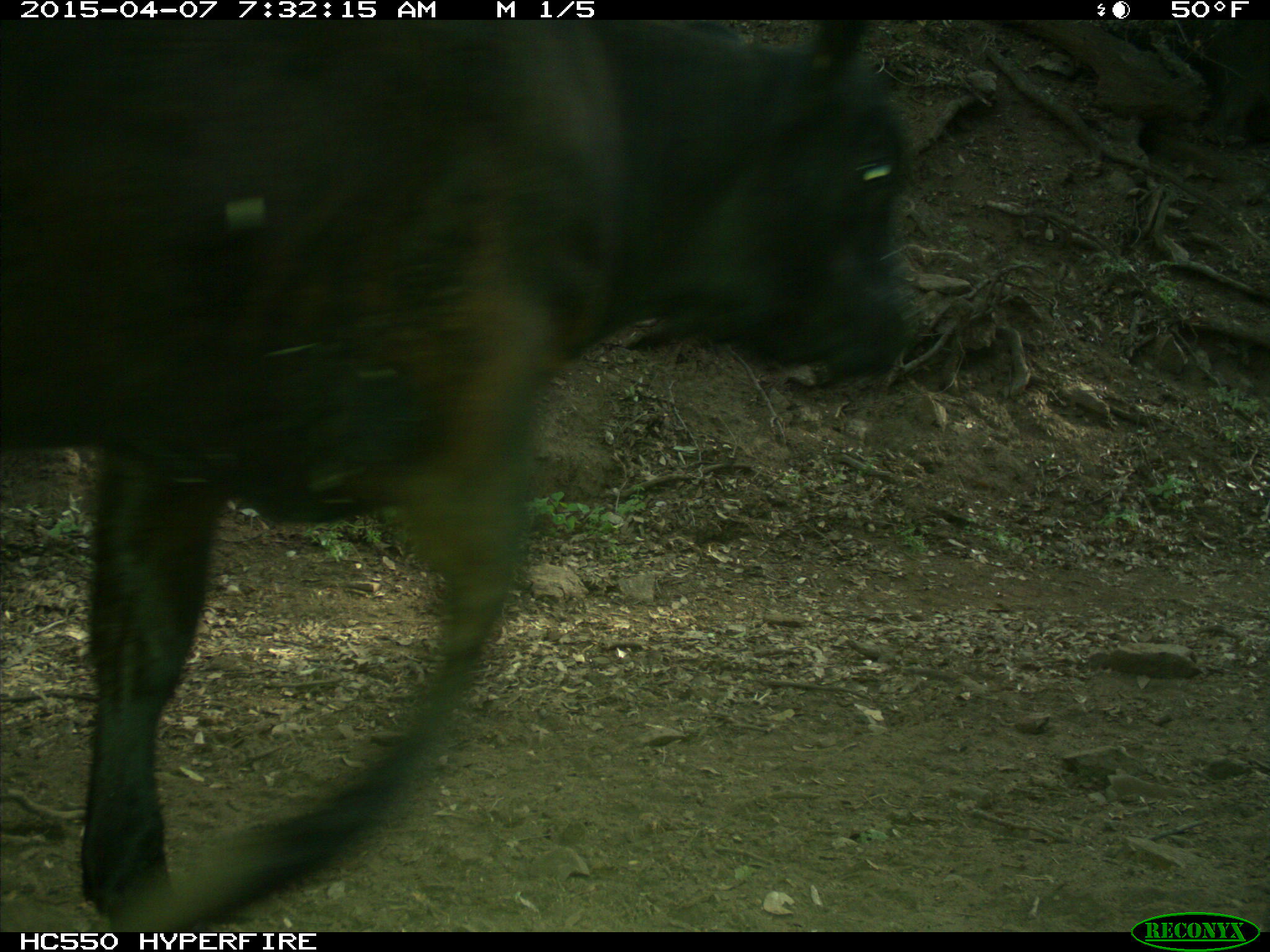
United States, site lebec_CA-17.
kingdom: Animalia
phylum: Chordata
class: Mammalia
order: Artiodactyla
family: Bovidae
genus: Bos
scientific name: Bos taurus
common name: domestic cow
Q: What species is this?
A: Bos taurus (domestic cow).